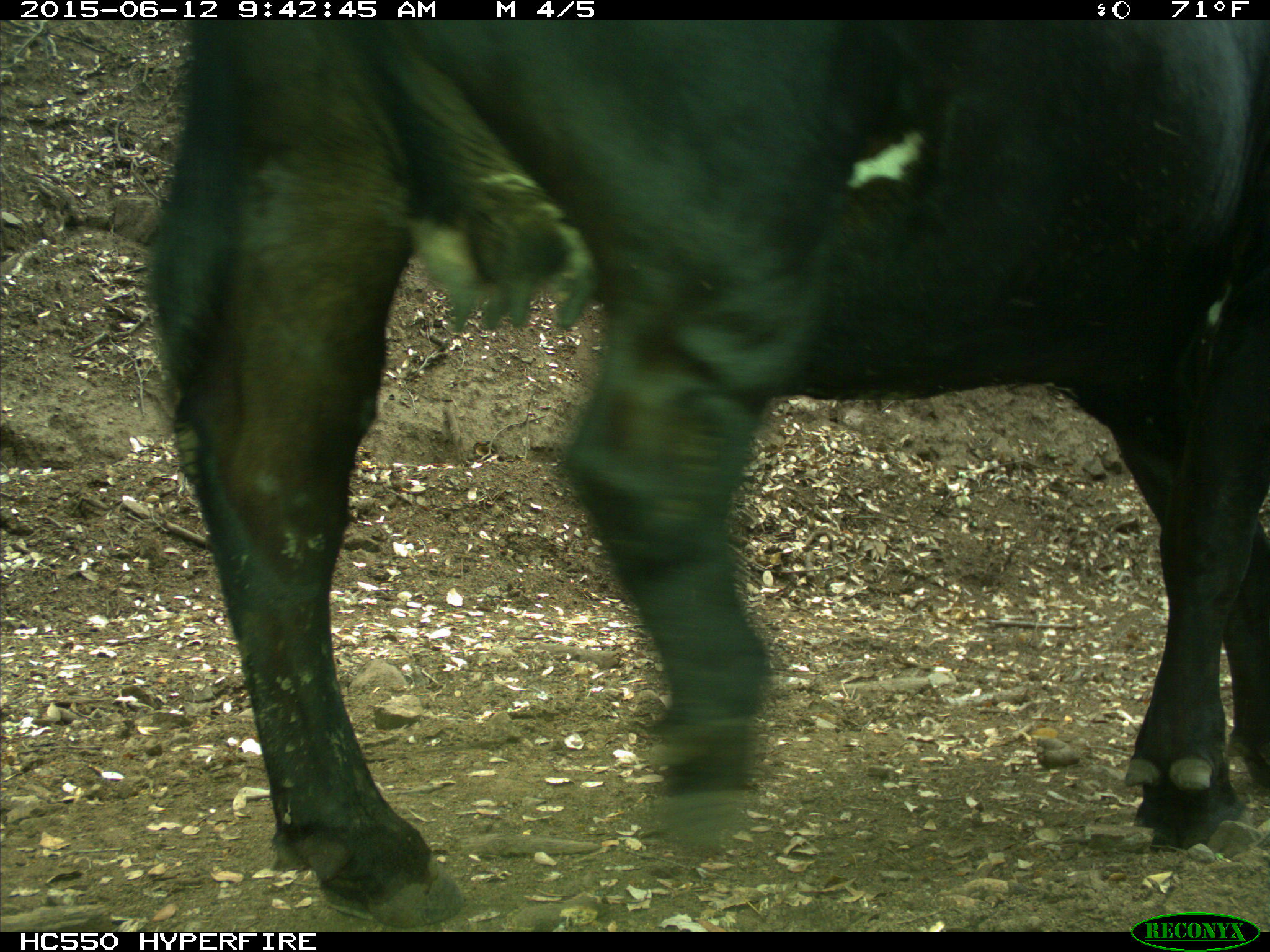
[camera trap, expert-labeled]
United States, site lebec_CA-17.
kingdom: Animalia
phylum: Chordata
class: Mammalia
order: Artiodactyla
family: Bovidae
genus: Bos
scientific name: Bos taurus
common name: domestic cow